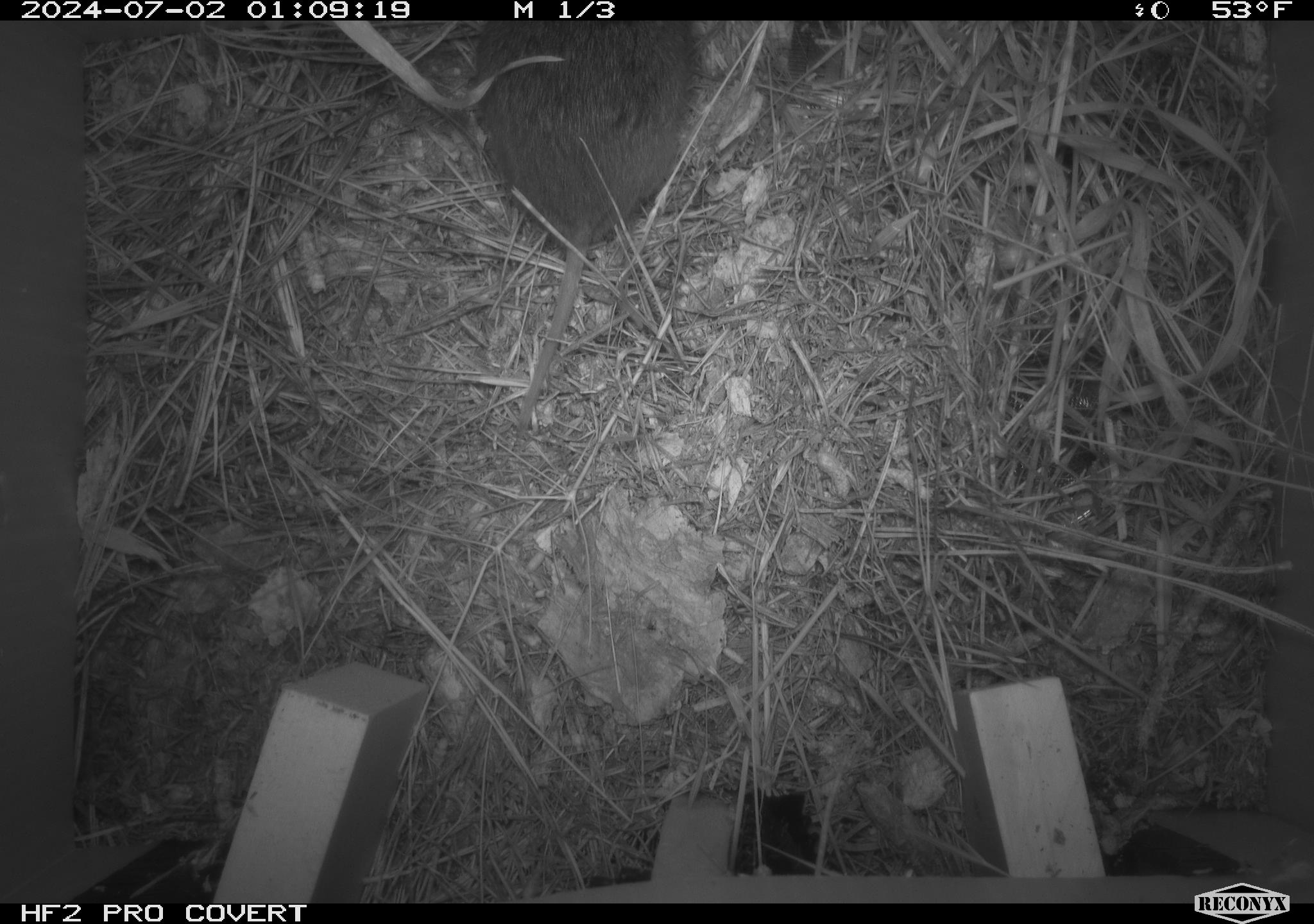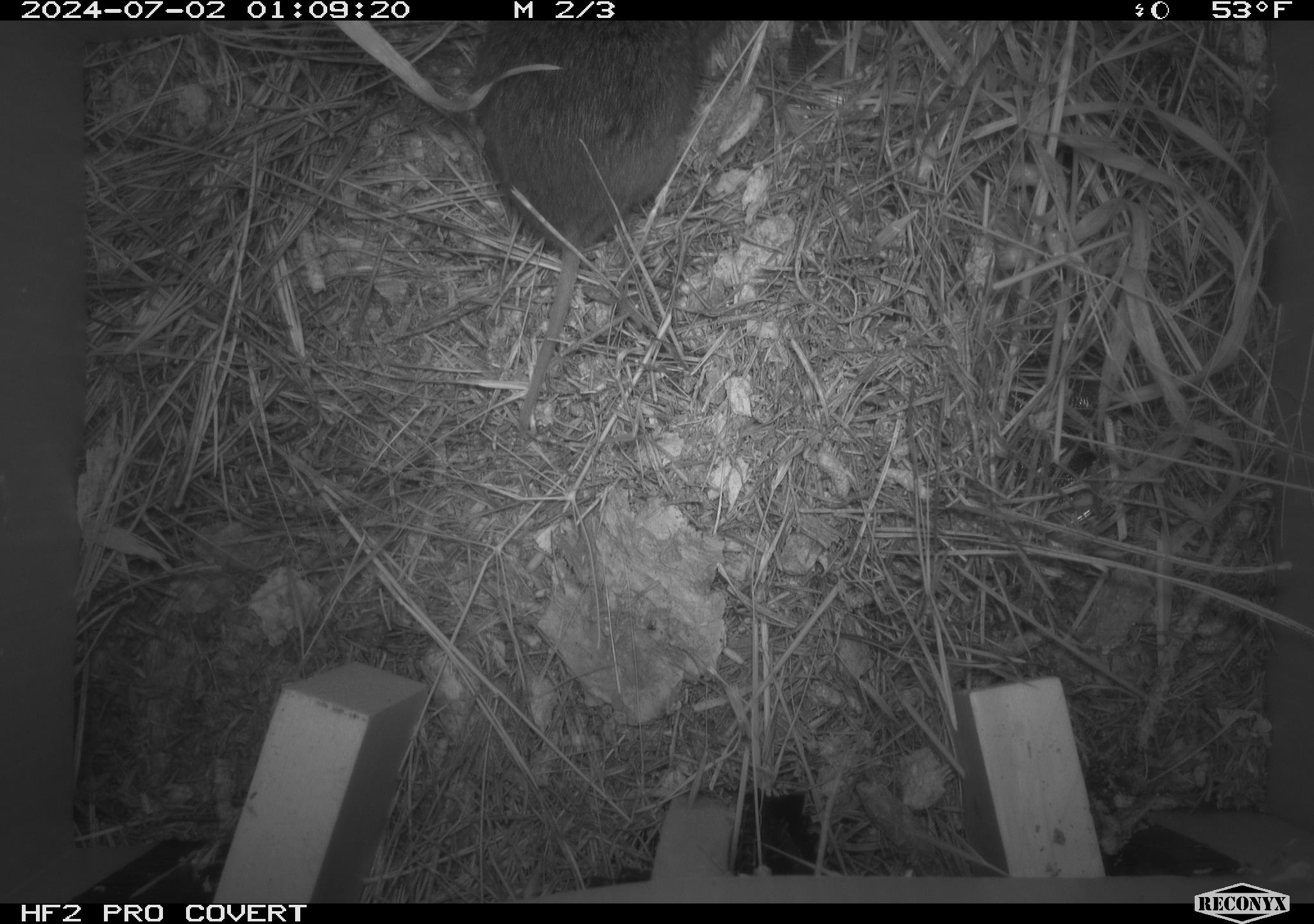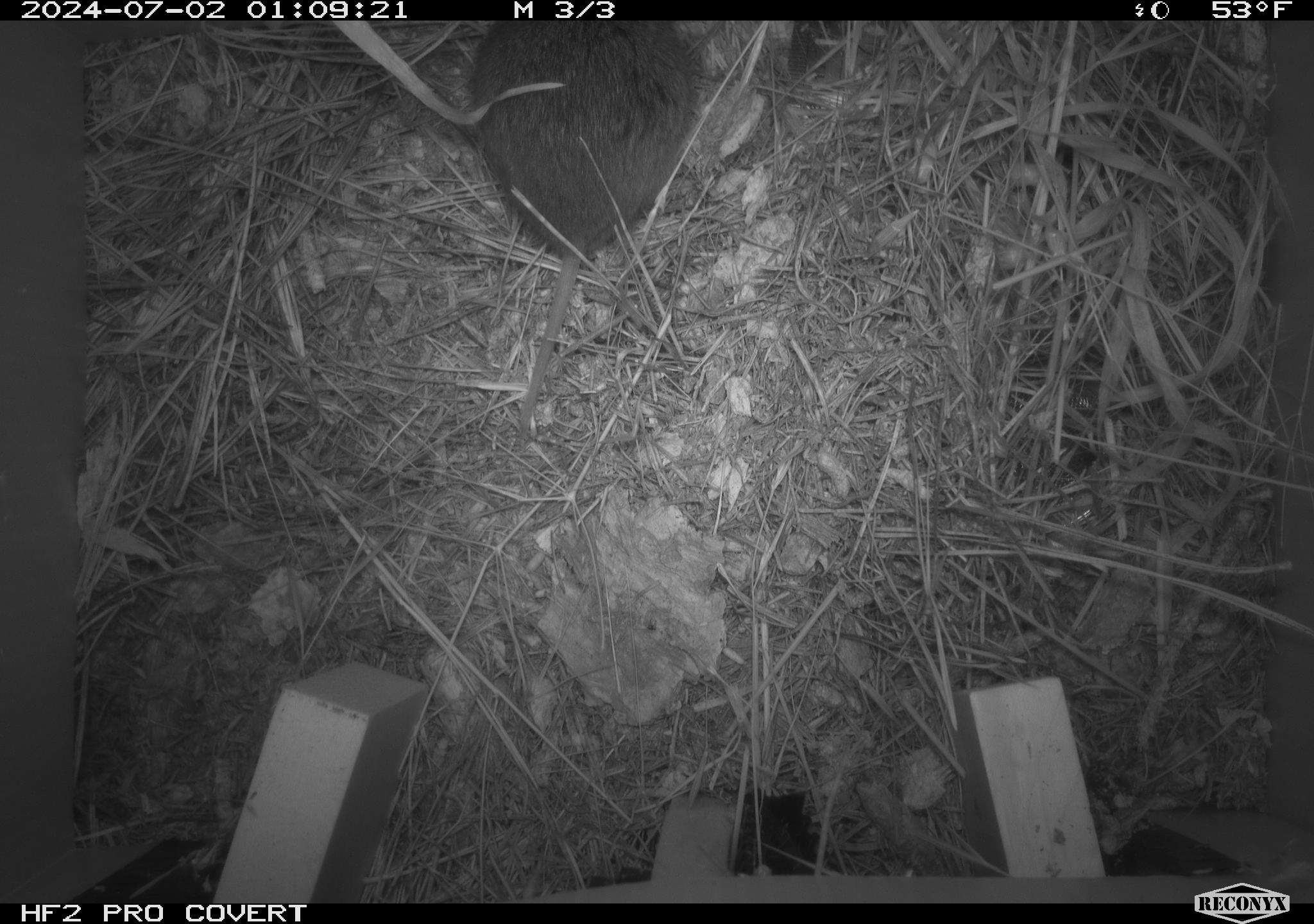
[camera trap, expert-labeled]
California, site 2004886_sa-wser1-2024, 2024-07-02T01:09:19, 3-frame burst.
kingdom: Animalia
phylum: Chordata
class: Mammalia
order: Rodentia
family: Cricetidae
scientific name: Arvicolinae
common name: voles, lemmings, and muskrats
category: arvicolinae subfamily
Arvicolinae subfamily (voles, lemmings, and muskrats) (Arvicolinae).